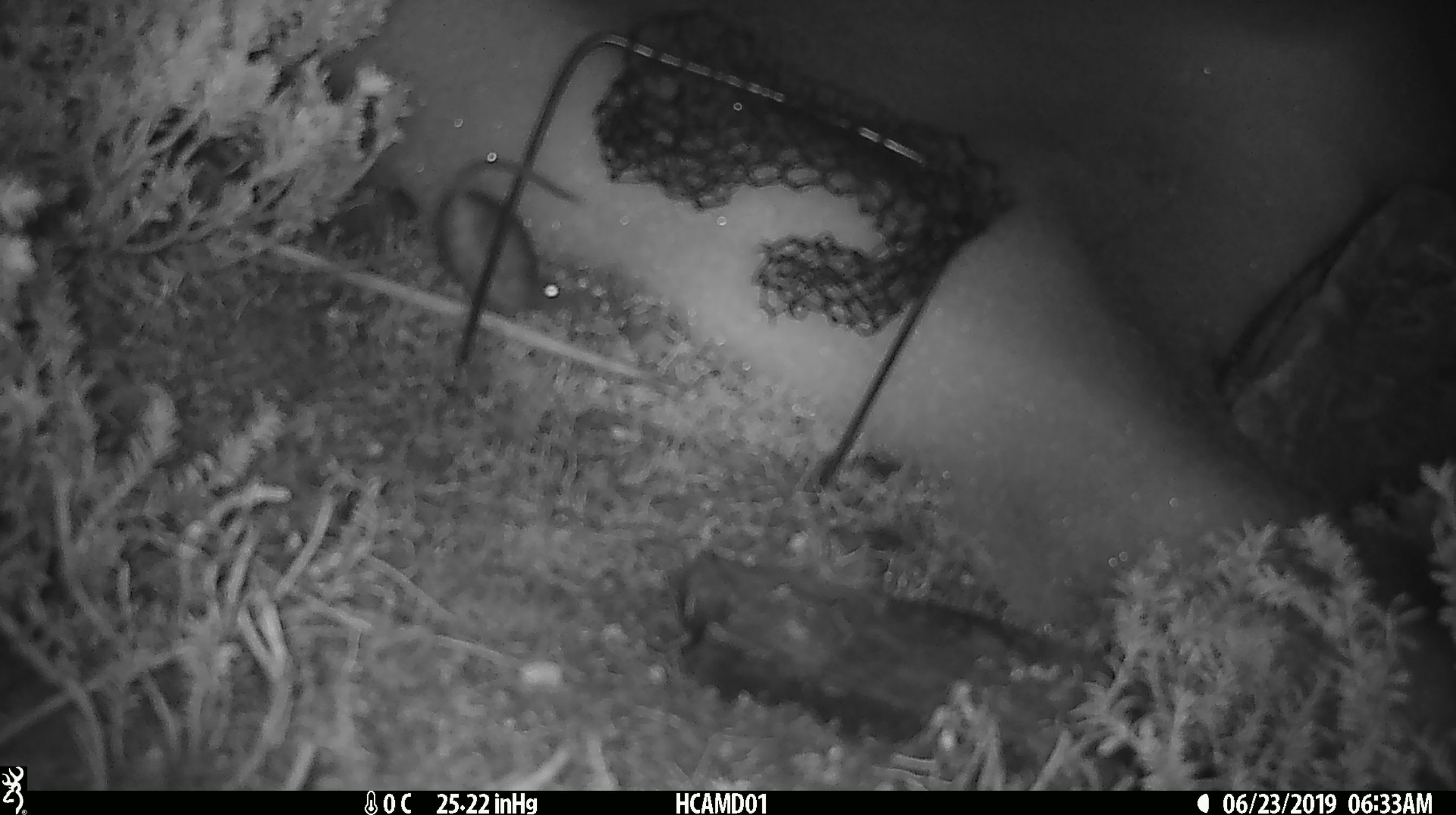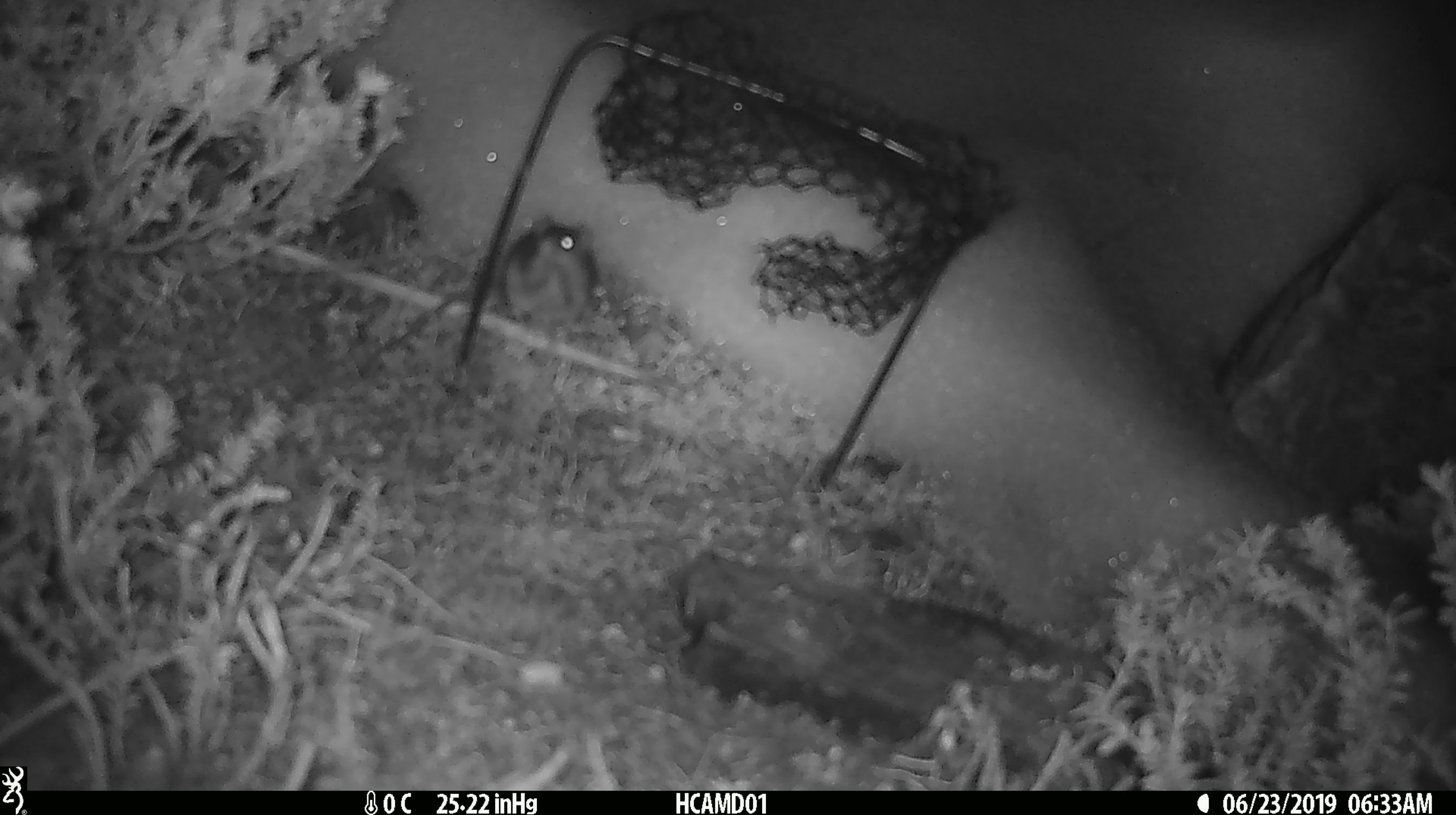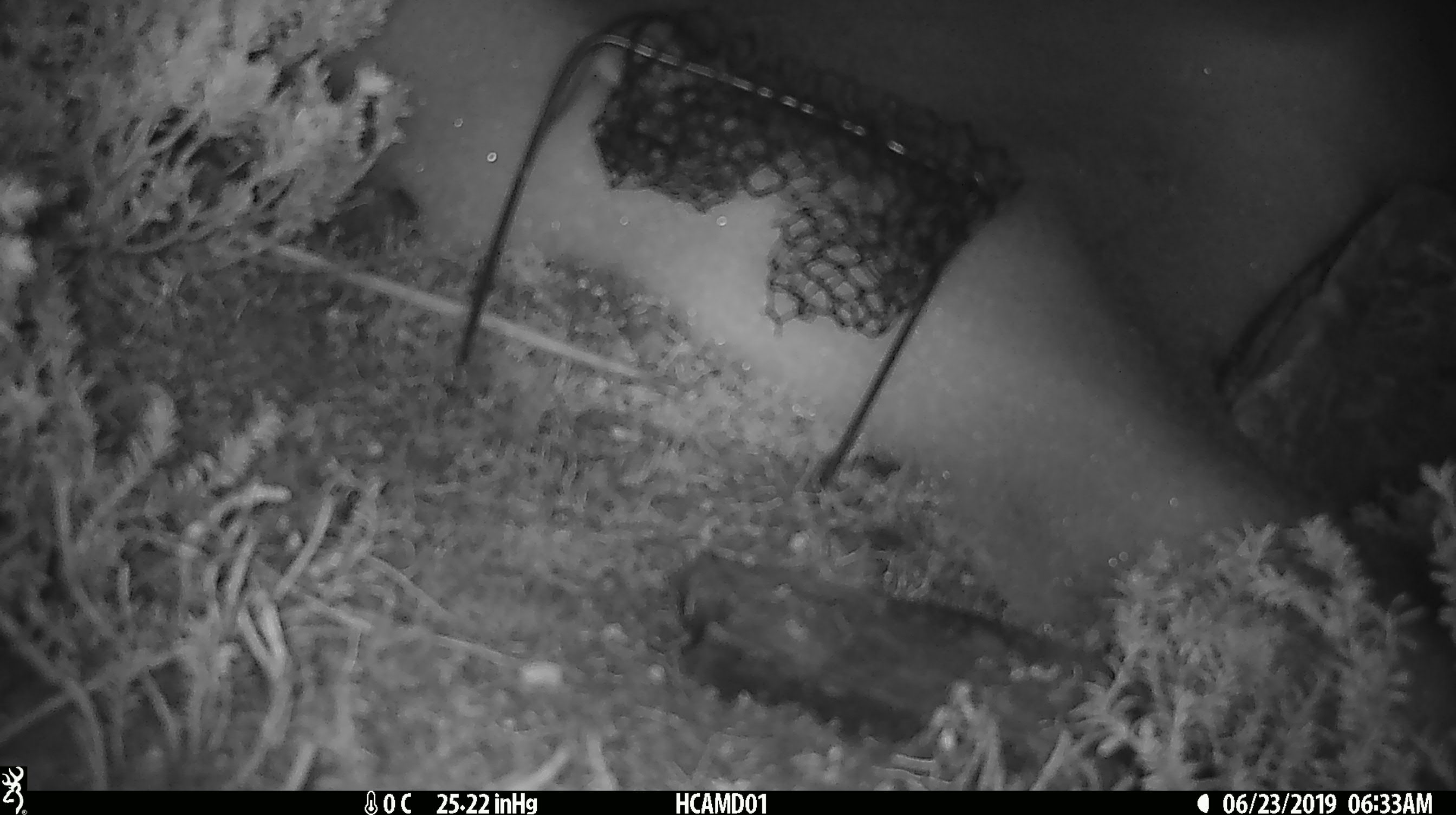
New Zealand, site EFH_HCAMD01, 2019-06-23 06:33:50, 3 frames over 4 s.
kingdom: Animalia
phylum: Chordata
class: Mammalia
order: Rodentia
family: Muridae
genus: Rattus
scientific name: Rattus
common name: rat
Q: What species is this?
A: Rat (Rattus).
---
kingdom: Animalia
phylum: Chordata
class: Mammalia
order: Rodentia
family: Muridae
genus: Mus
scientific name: Mus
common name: mouse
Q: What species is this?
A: Mouse (Mus).